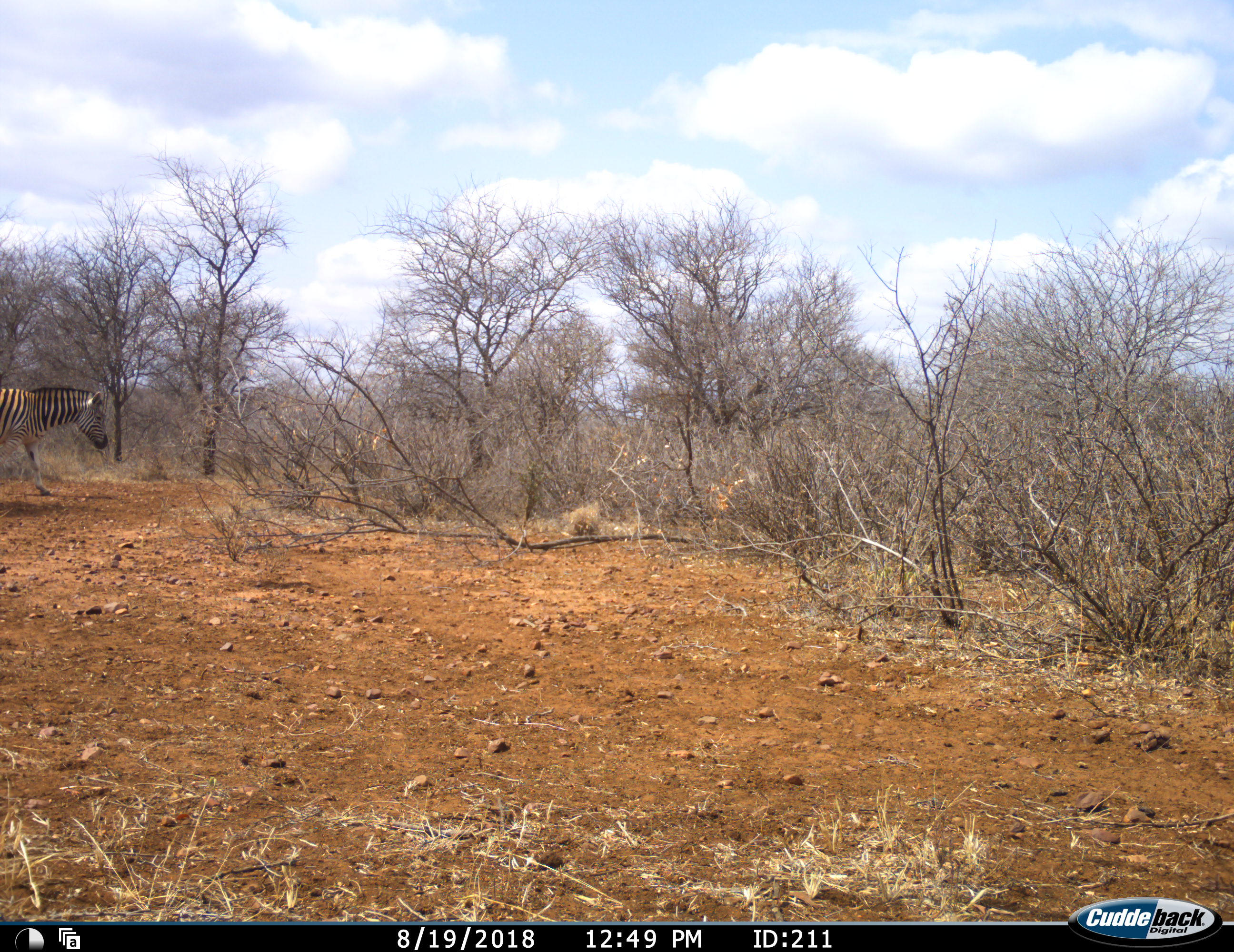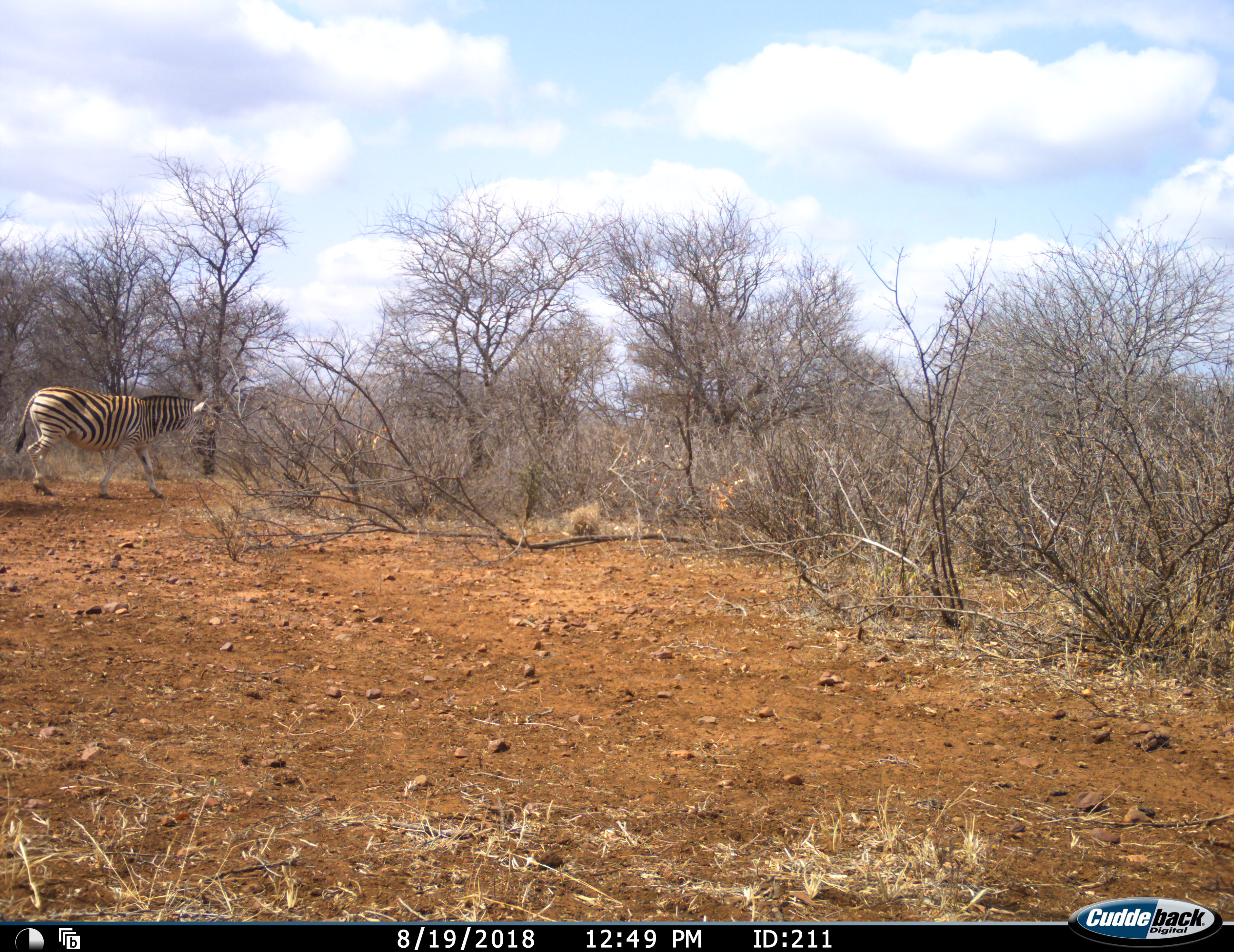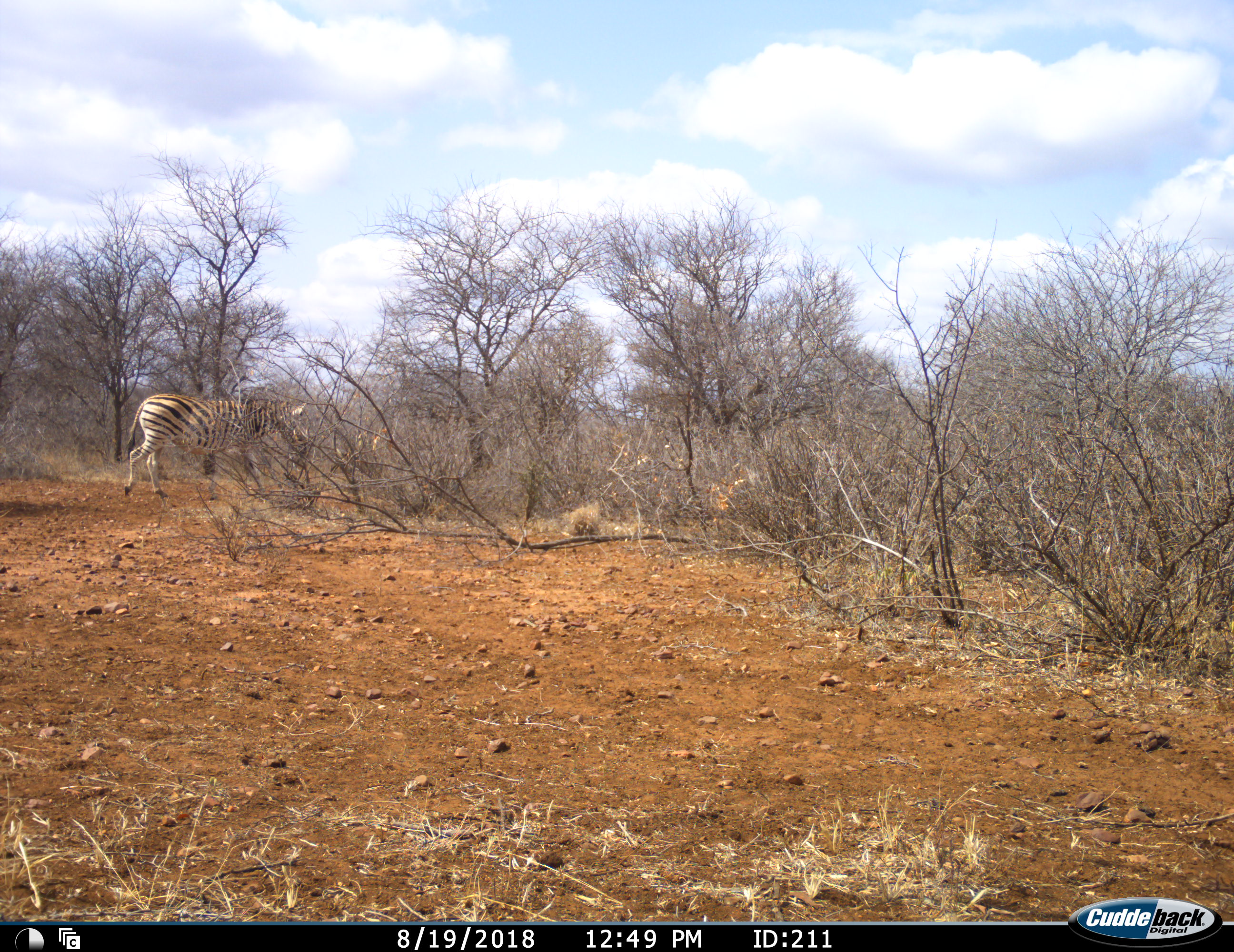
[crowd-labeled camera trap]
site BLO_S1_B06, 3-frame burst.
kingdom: Animalia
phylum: Chordata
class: Mammalia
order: Perissodactyla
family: Equidae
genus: Equus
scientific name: Equus quagga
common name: plains zebra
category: zebraplains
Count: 1.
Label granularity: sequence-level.